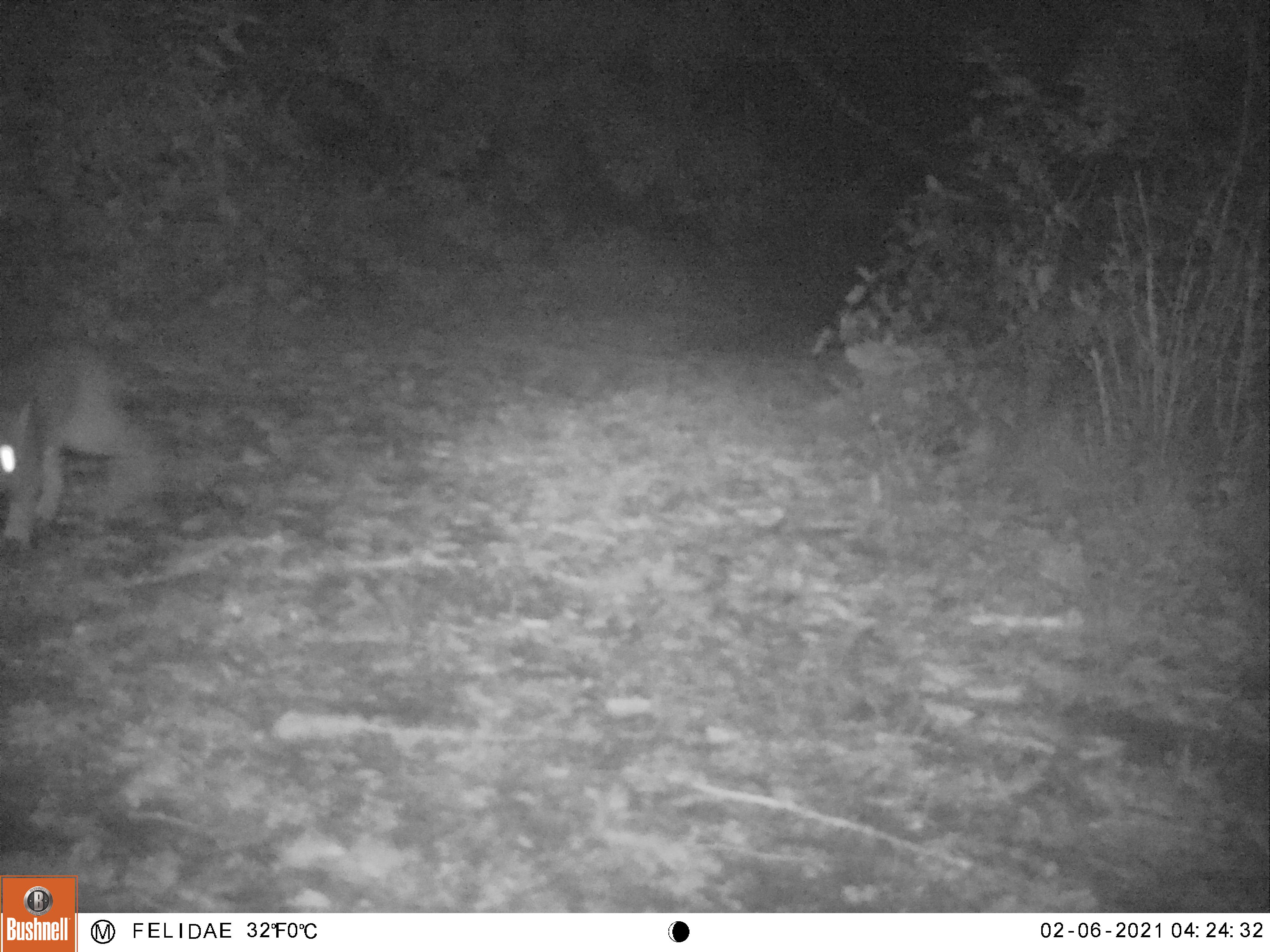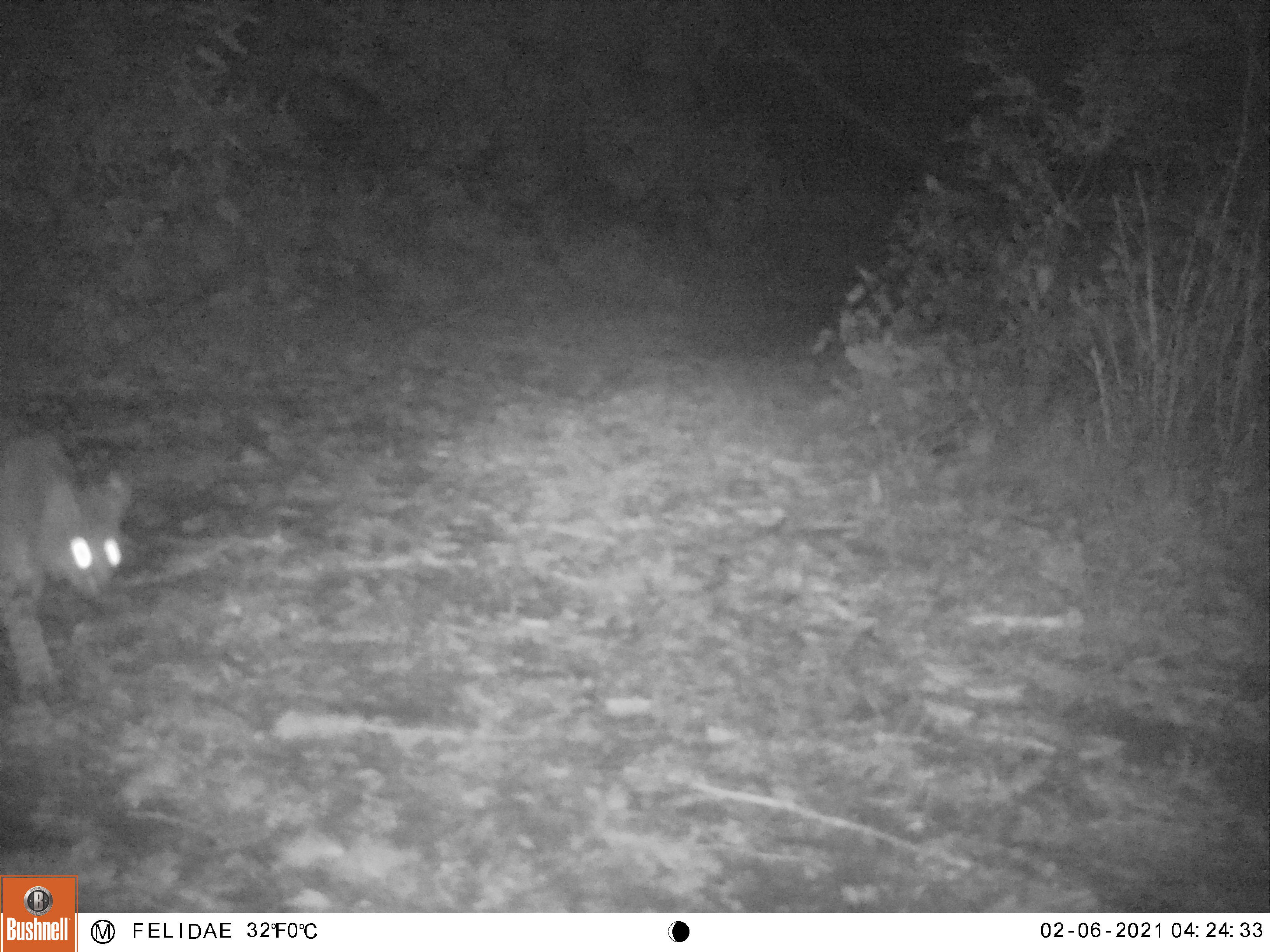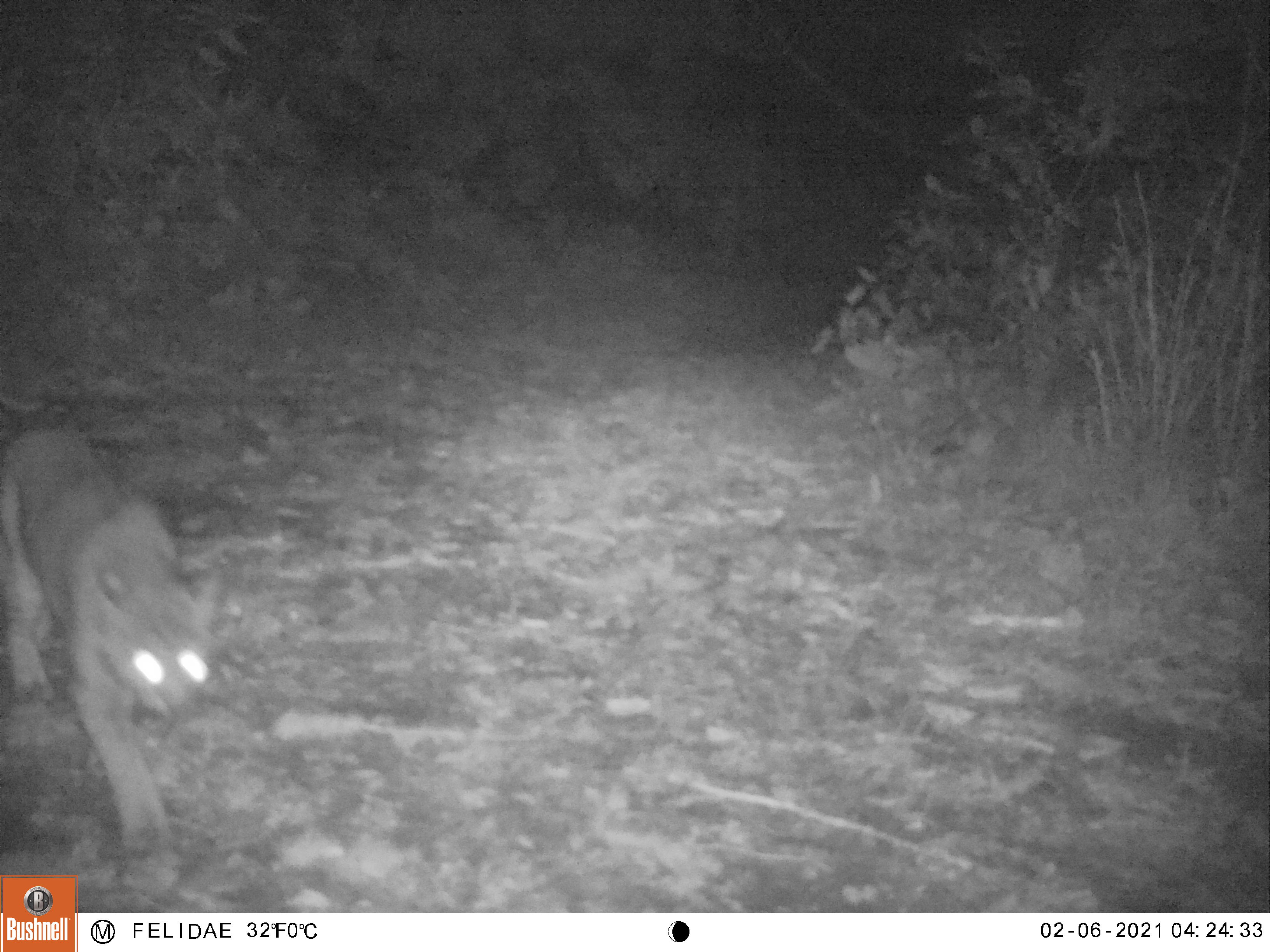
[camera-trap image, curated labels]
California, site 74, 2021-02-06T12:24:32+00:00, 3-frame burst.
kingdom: Animalia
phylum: Chordata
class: Mammalia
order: Carnivora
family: Felidae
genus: Lynx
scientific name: Lynx rufus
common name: bobcat